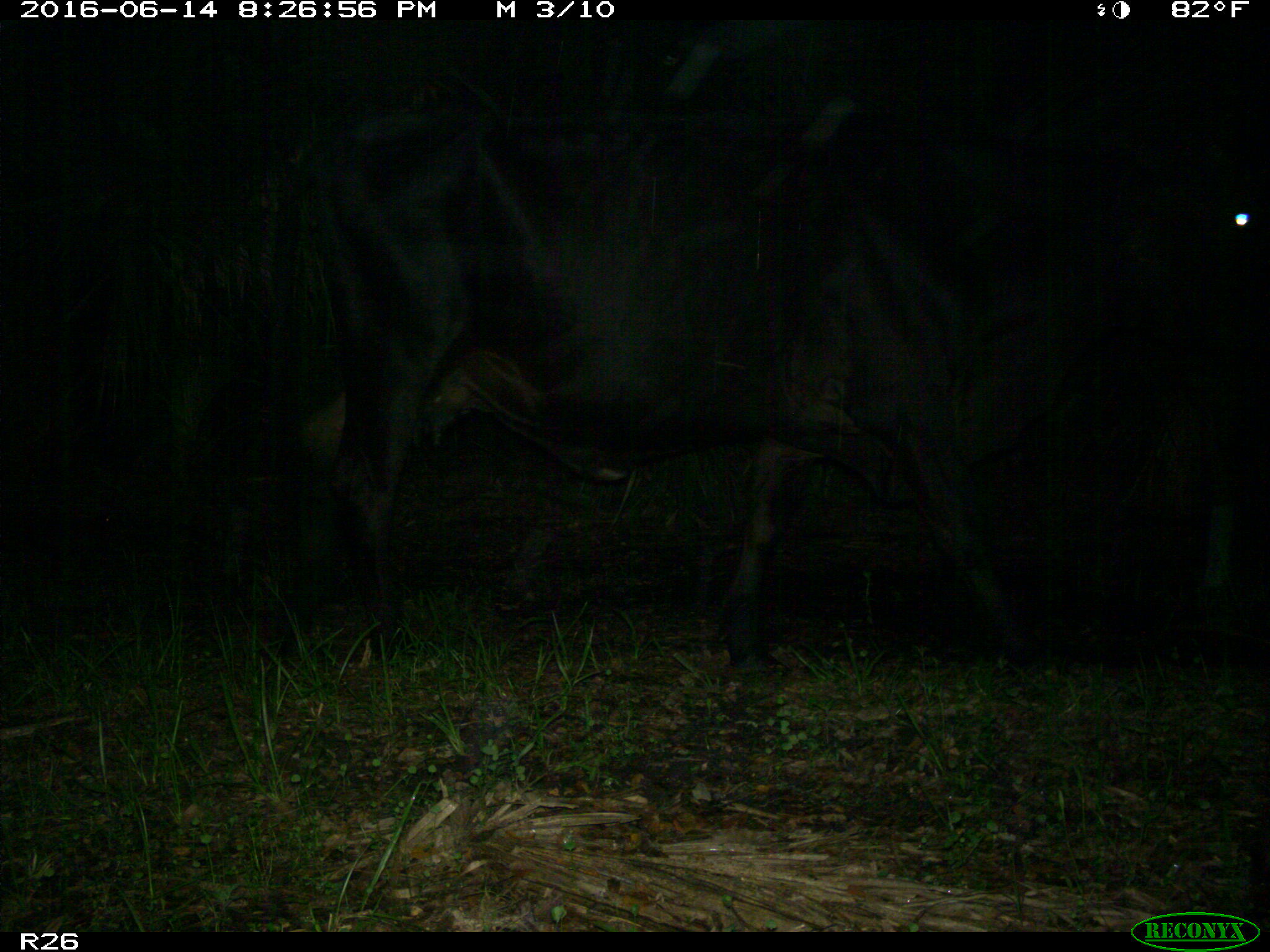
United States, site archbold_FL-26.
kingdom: Animalia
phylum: Chordata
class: Mammalia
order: Artiodactyla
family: Bovidae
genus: Bos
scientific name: Bos taurus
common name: domestic cow